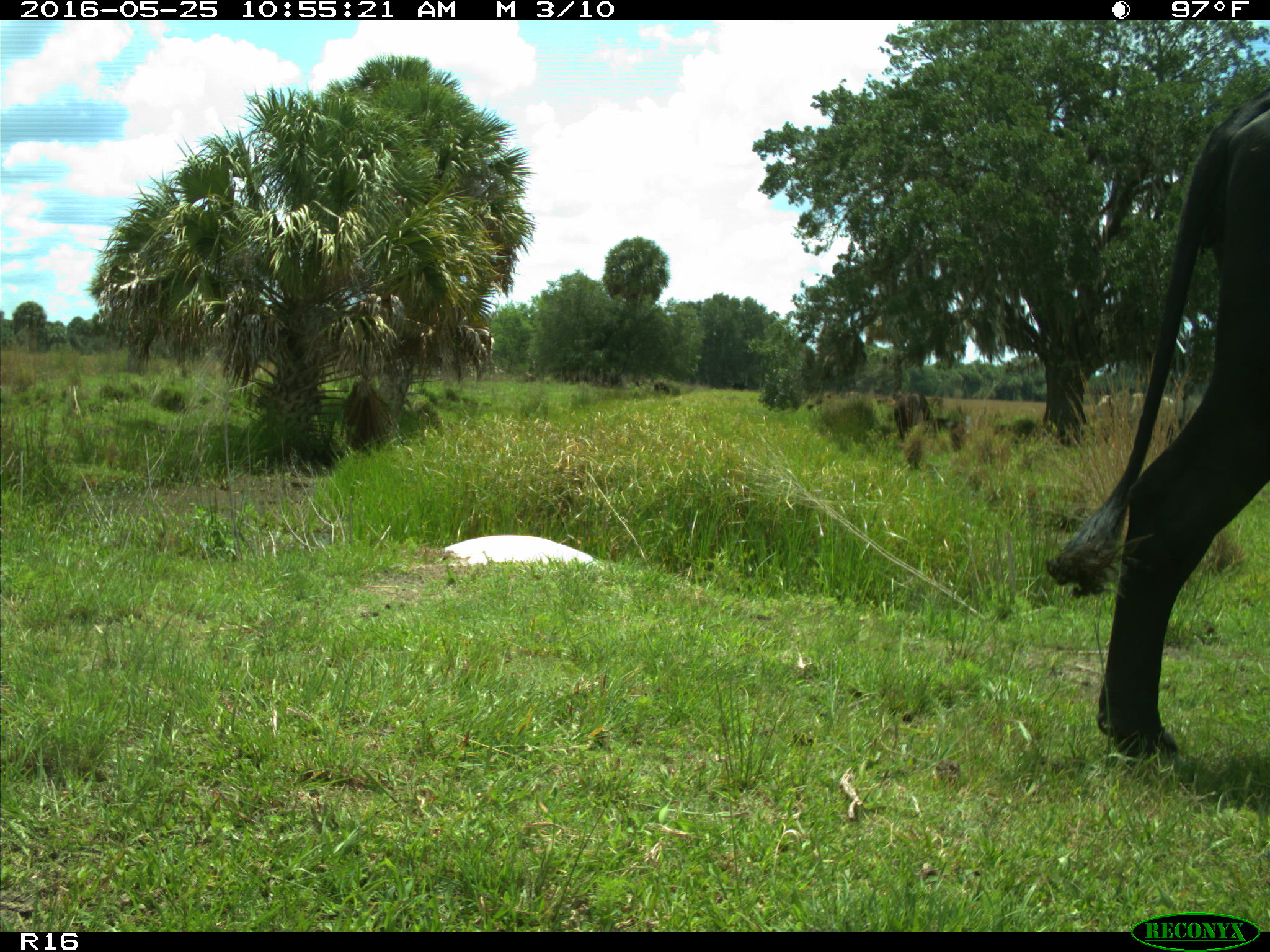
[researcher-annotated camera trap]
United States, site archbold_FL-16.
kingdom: Animalia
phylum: Chordata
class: Mammalia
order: Artiodactyla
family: Bovidae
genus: Bos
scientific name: Bos taurus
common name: domestic cow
Bos taurus (domestic cow).